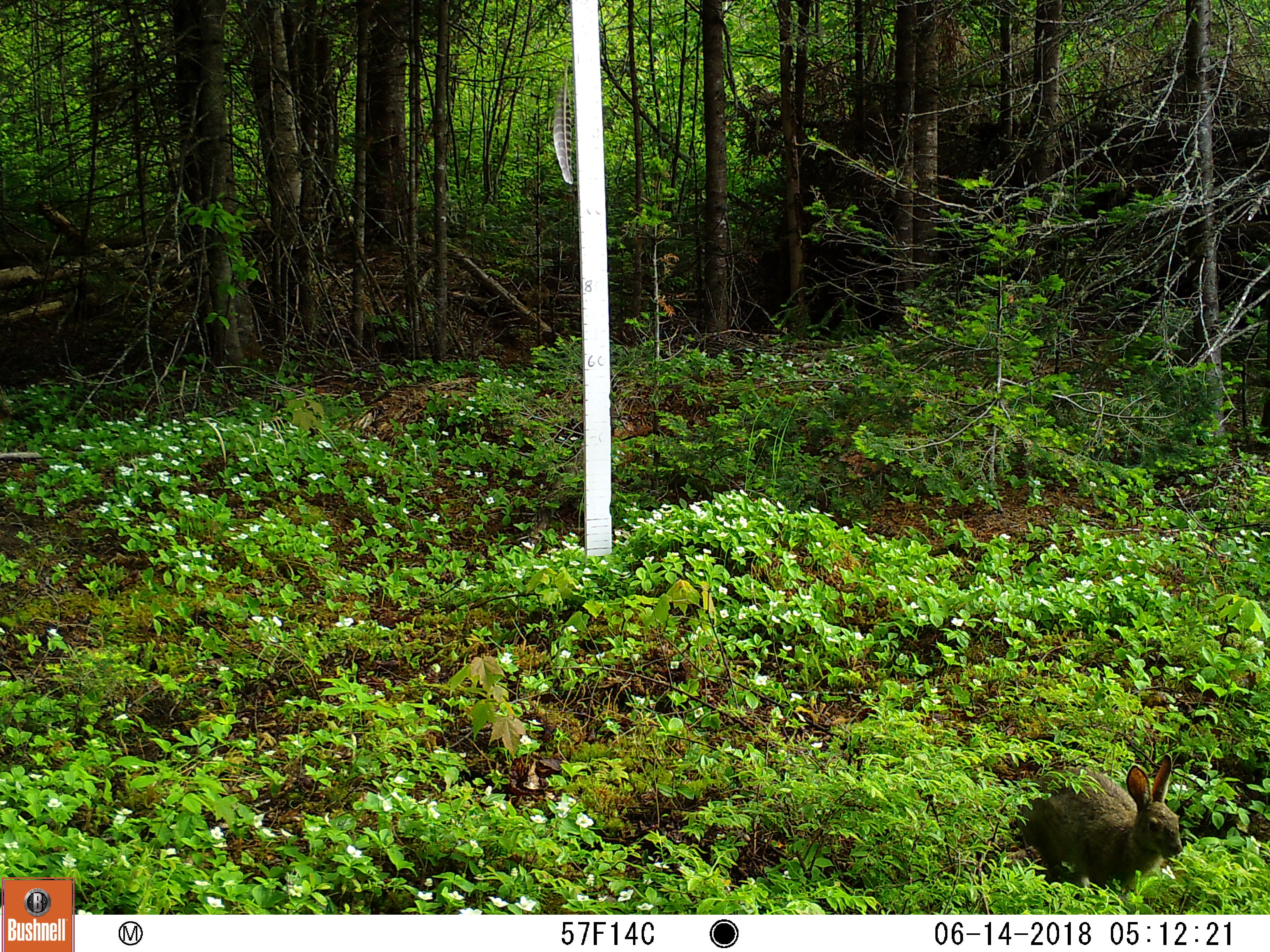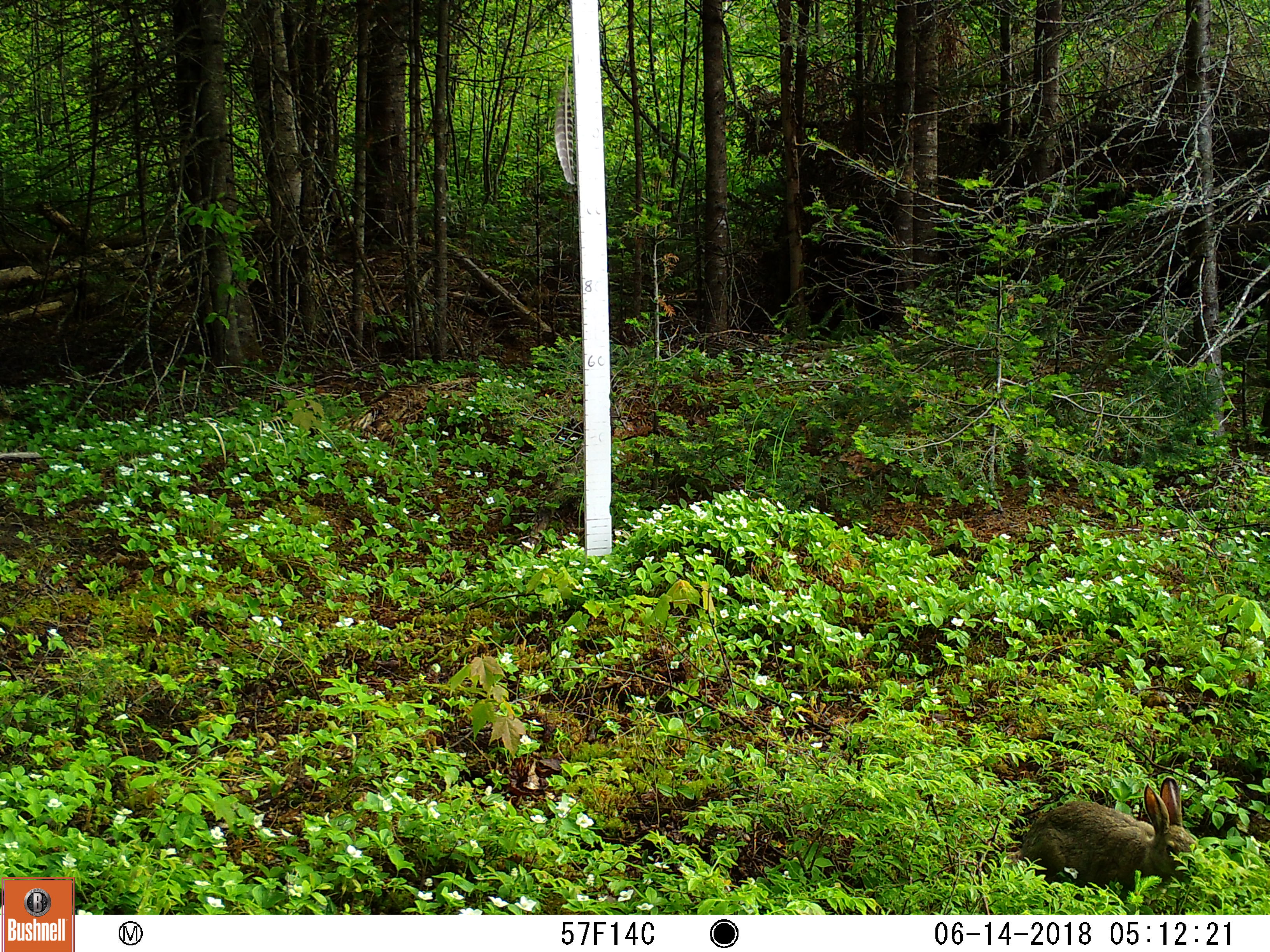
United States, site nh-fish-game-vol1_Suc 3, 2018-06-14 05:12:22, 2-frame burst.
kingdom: Animalia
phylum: Chordata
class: Mammalia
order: Lagomorpha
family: Leporidae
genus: Lepus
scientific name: Lepus americanus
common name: snowshoe hare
Snowshoe hare (Lepus americanus).